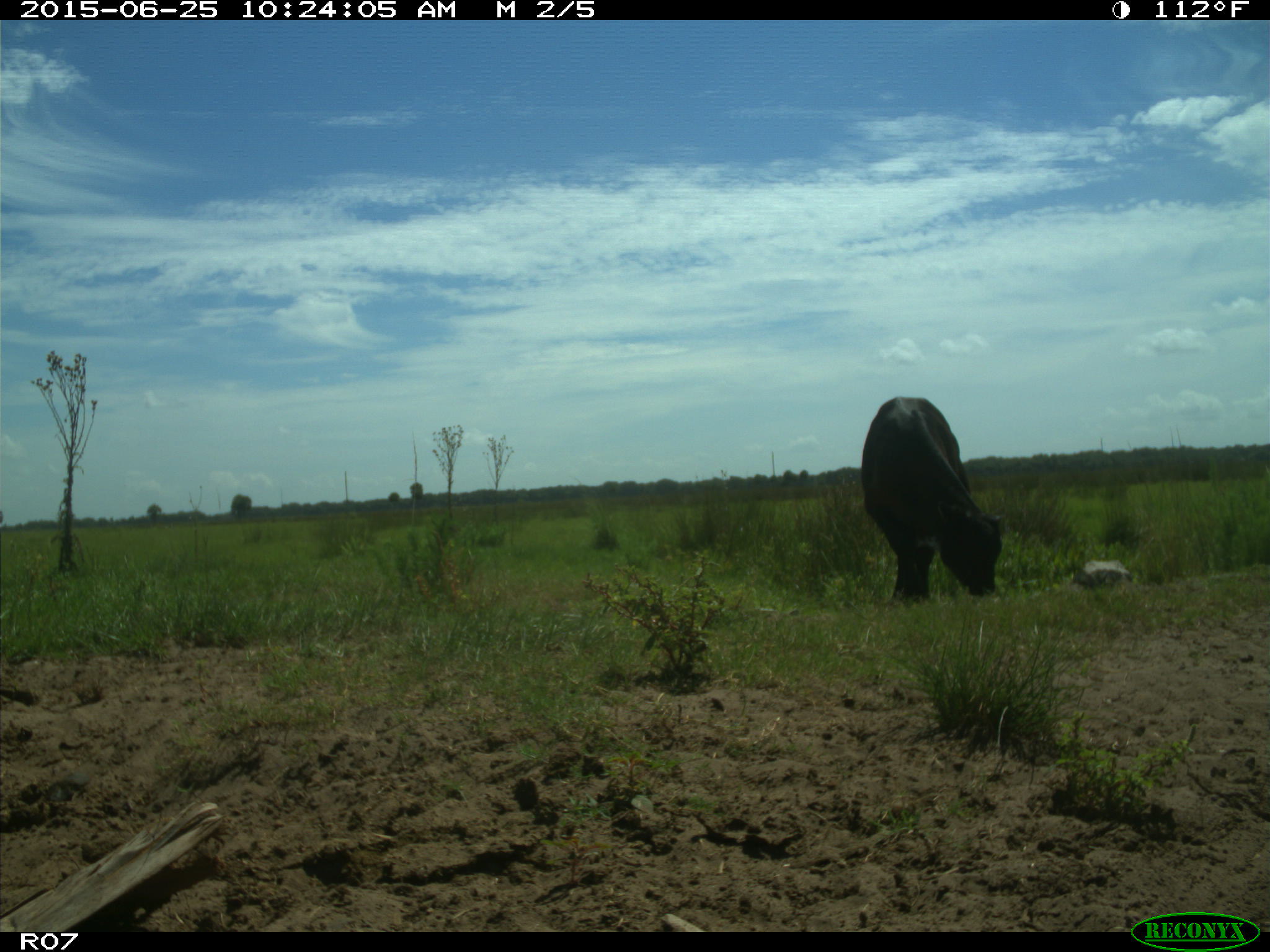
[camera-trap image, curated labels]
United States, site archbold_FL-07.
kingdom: Animalia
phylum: Chordata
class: Mammalia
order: Artiodactyla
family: Bovidae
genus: Bos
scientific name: Bos taurus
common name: domestic cow